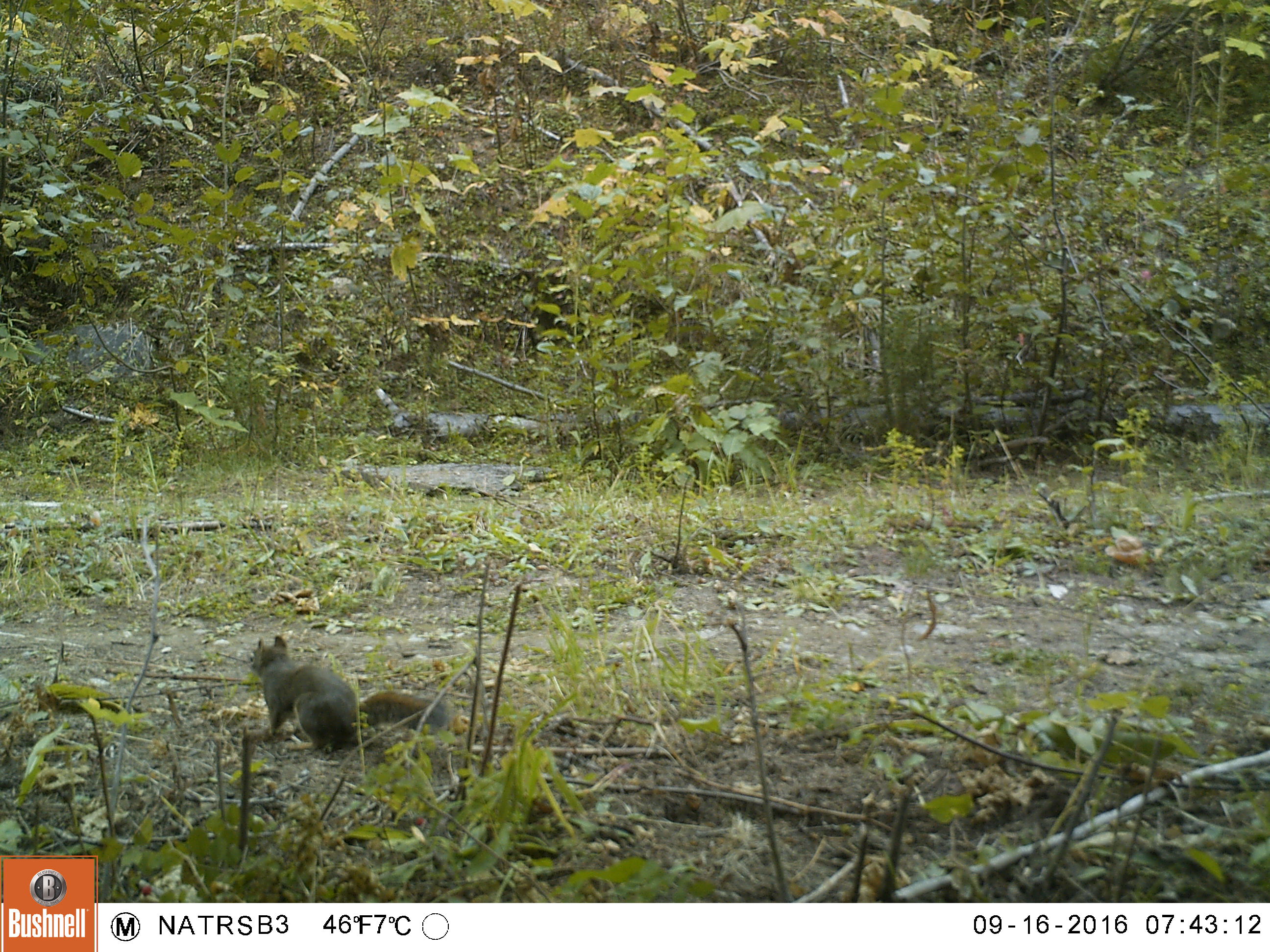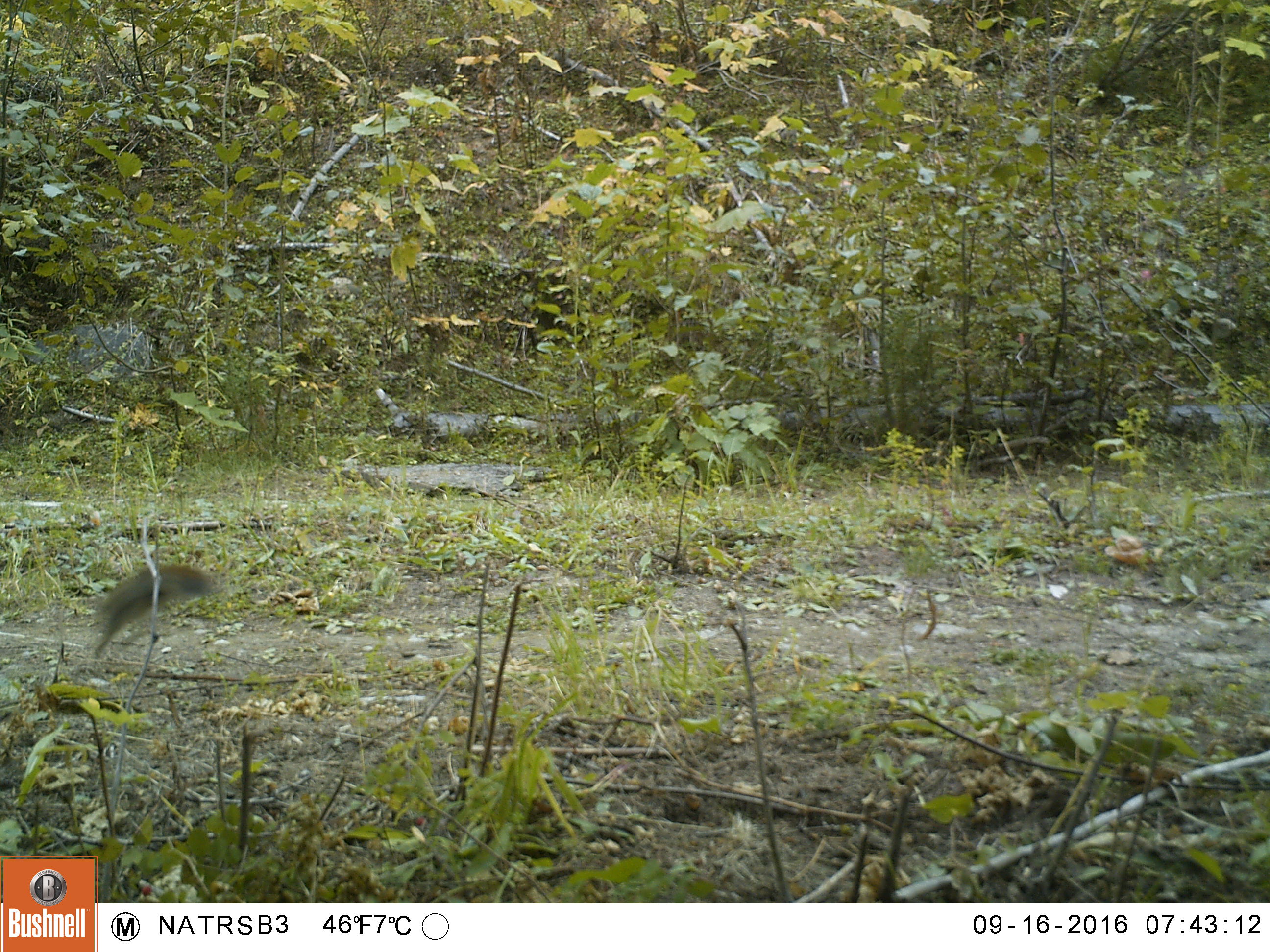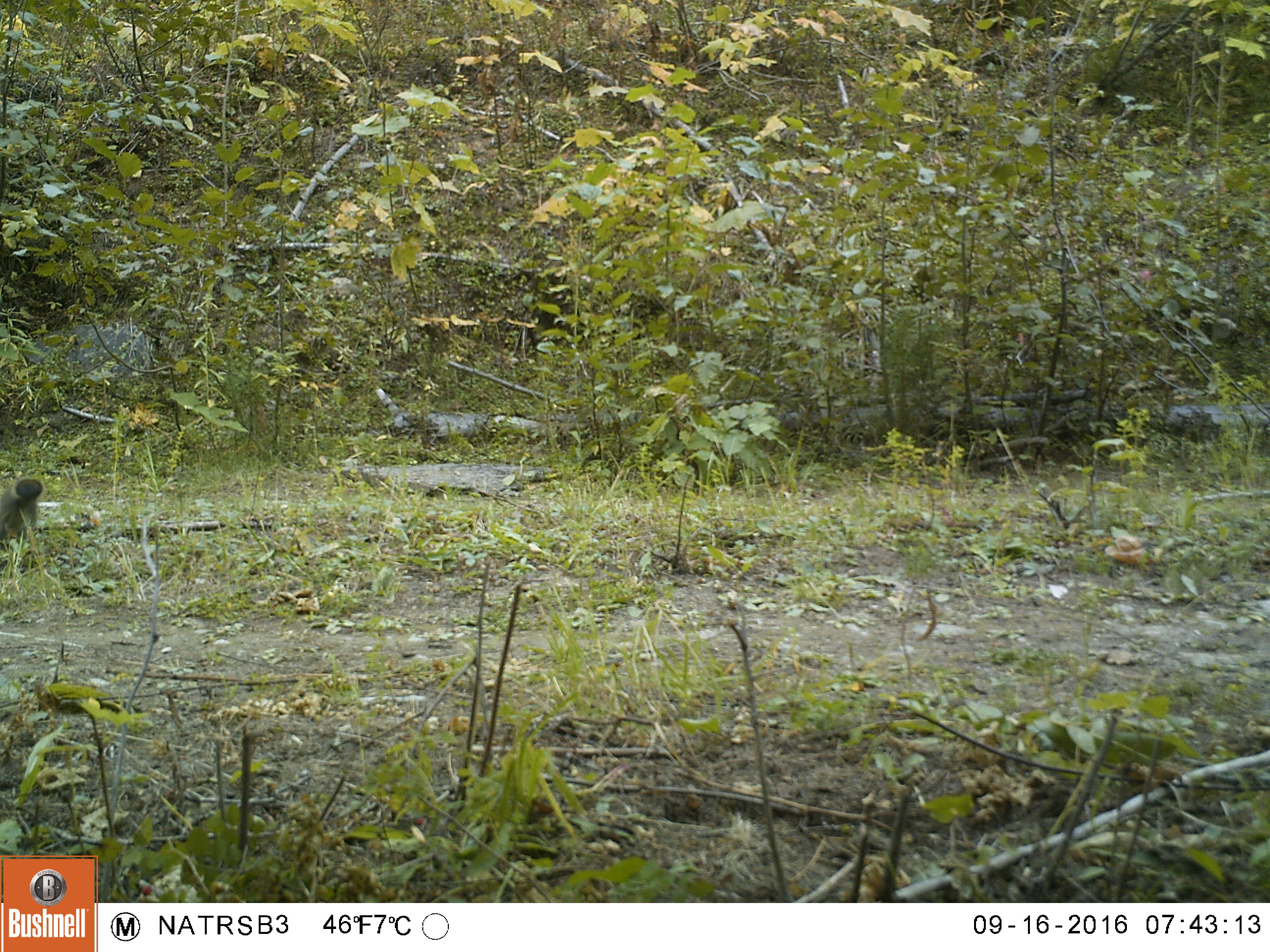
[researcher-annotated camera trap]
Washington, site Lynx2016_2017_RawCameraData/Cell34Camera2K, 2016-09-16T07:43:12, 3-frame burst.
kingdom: Animalia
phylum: Chordata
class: Mammalia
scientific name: Mammalia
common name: small mammal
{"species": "small mammal (Mammalia)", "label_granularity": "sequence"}